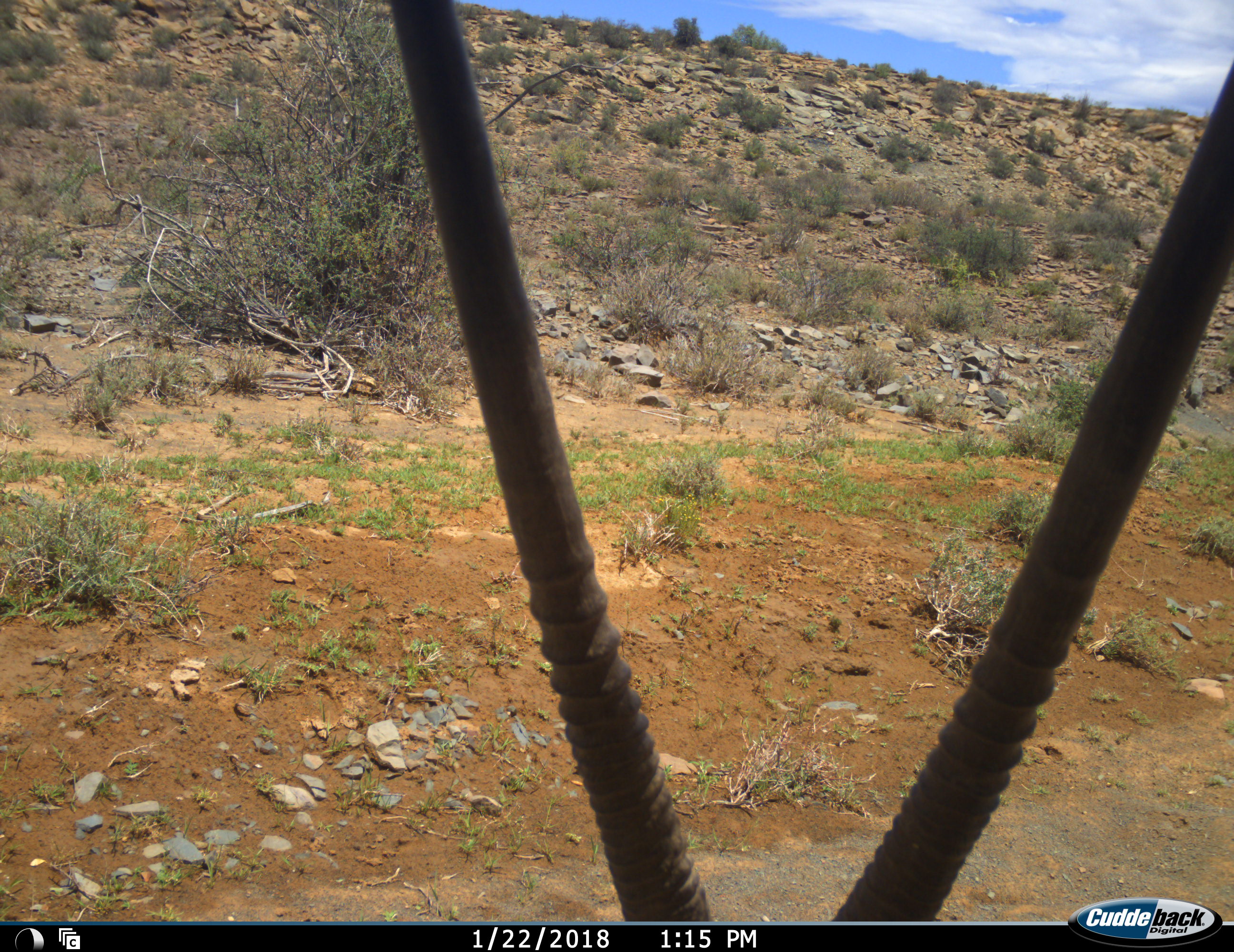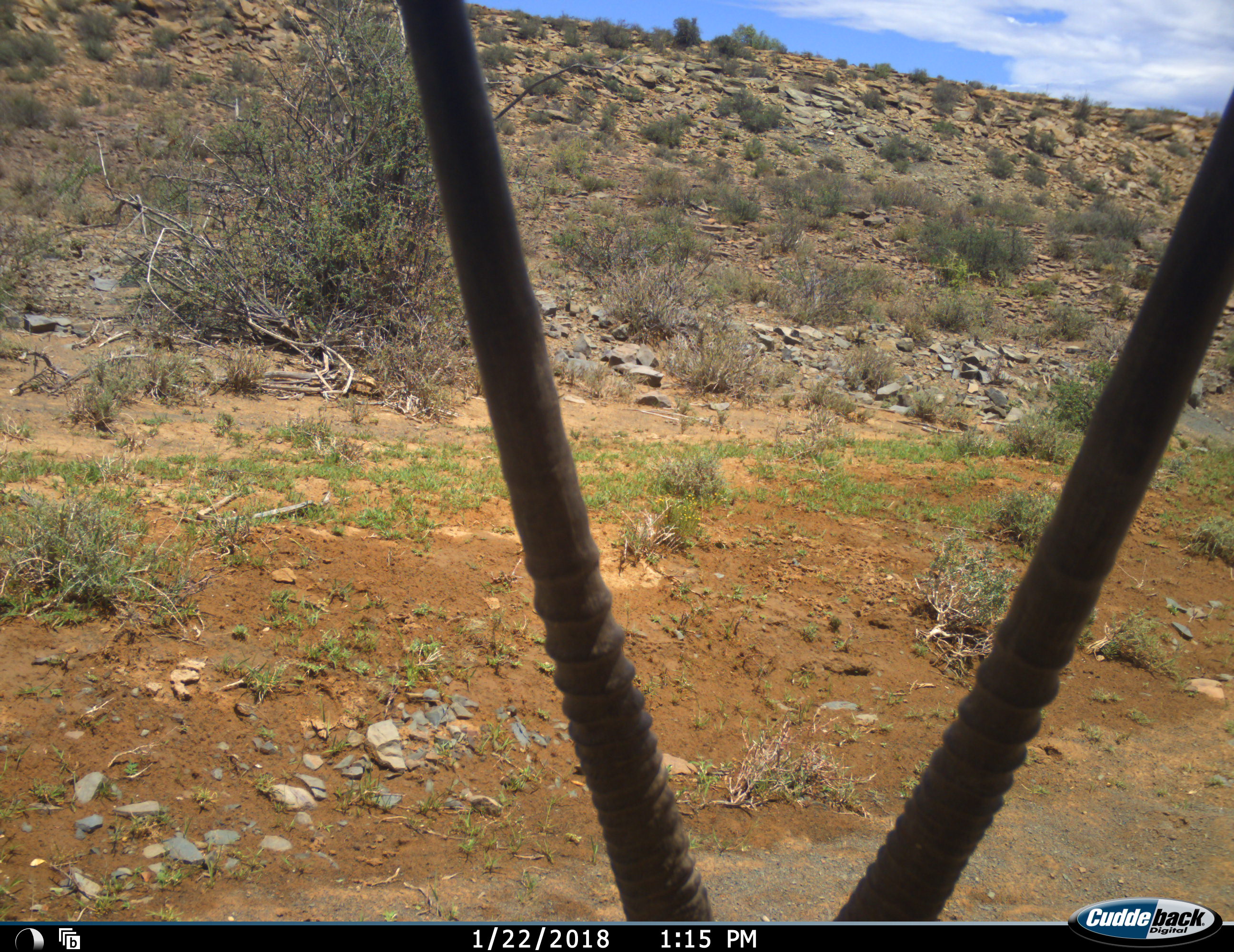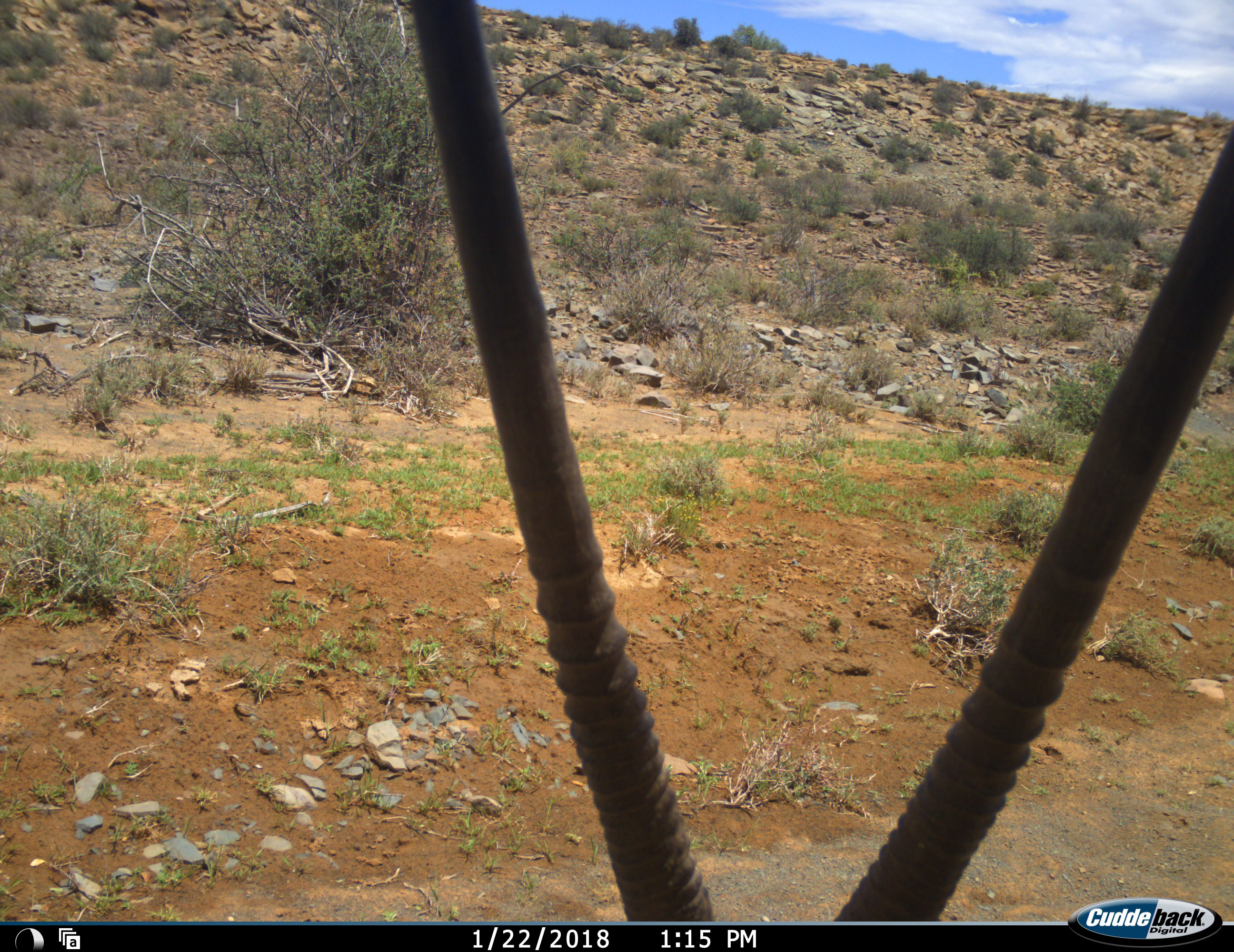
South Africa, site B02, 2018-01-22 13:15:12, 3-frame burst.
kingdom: Animalia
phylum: Chordata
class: Mammalia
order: Artiodactyla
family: Bovidae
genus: Oryx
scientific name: Oryx gazella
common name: gemsbok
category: gemsbokoryx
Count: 1.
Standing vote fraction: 62%.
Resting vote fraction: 38%.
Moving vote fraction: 0%.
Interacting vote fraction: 0%.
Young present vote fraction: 0%.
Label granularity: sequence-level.